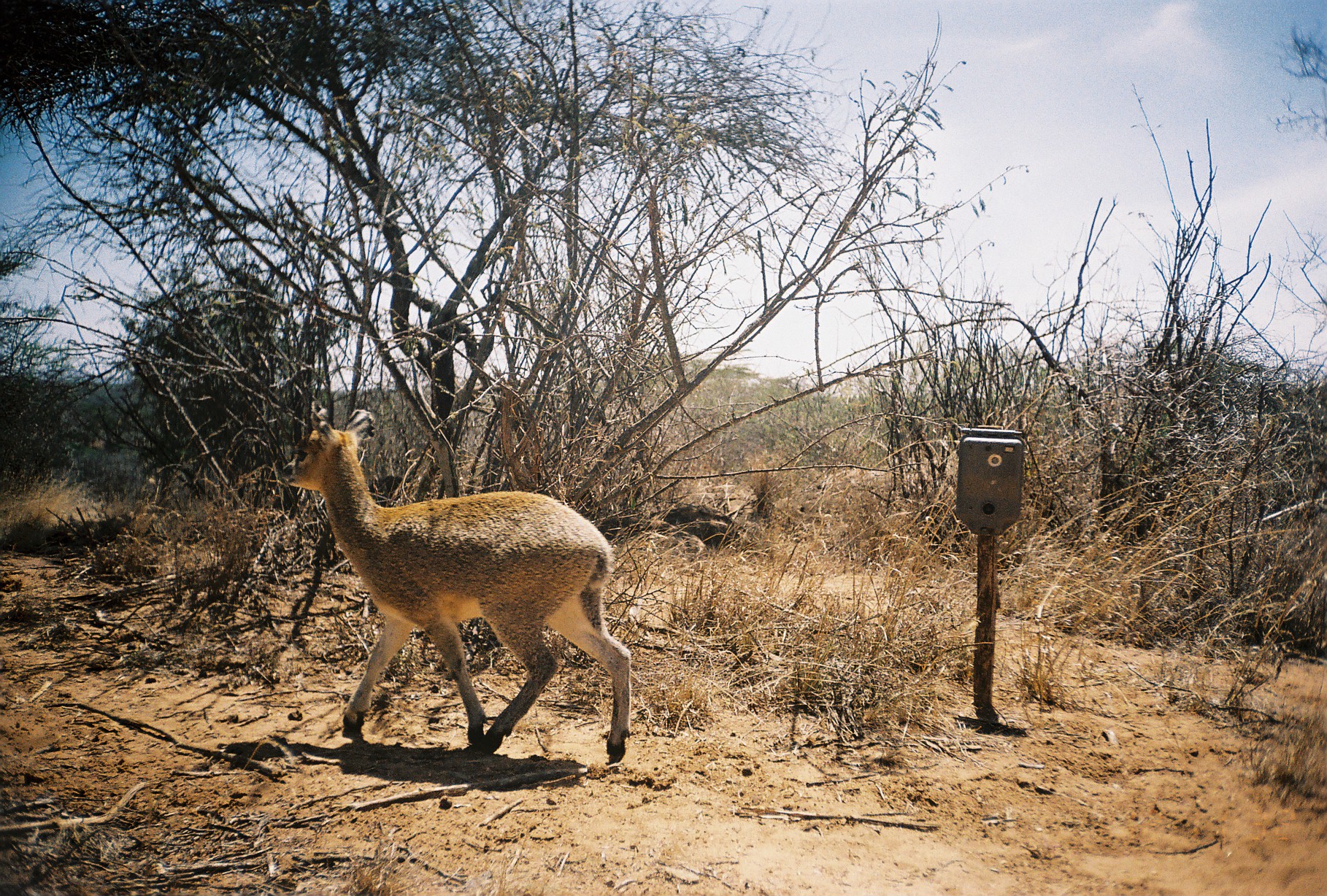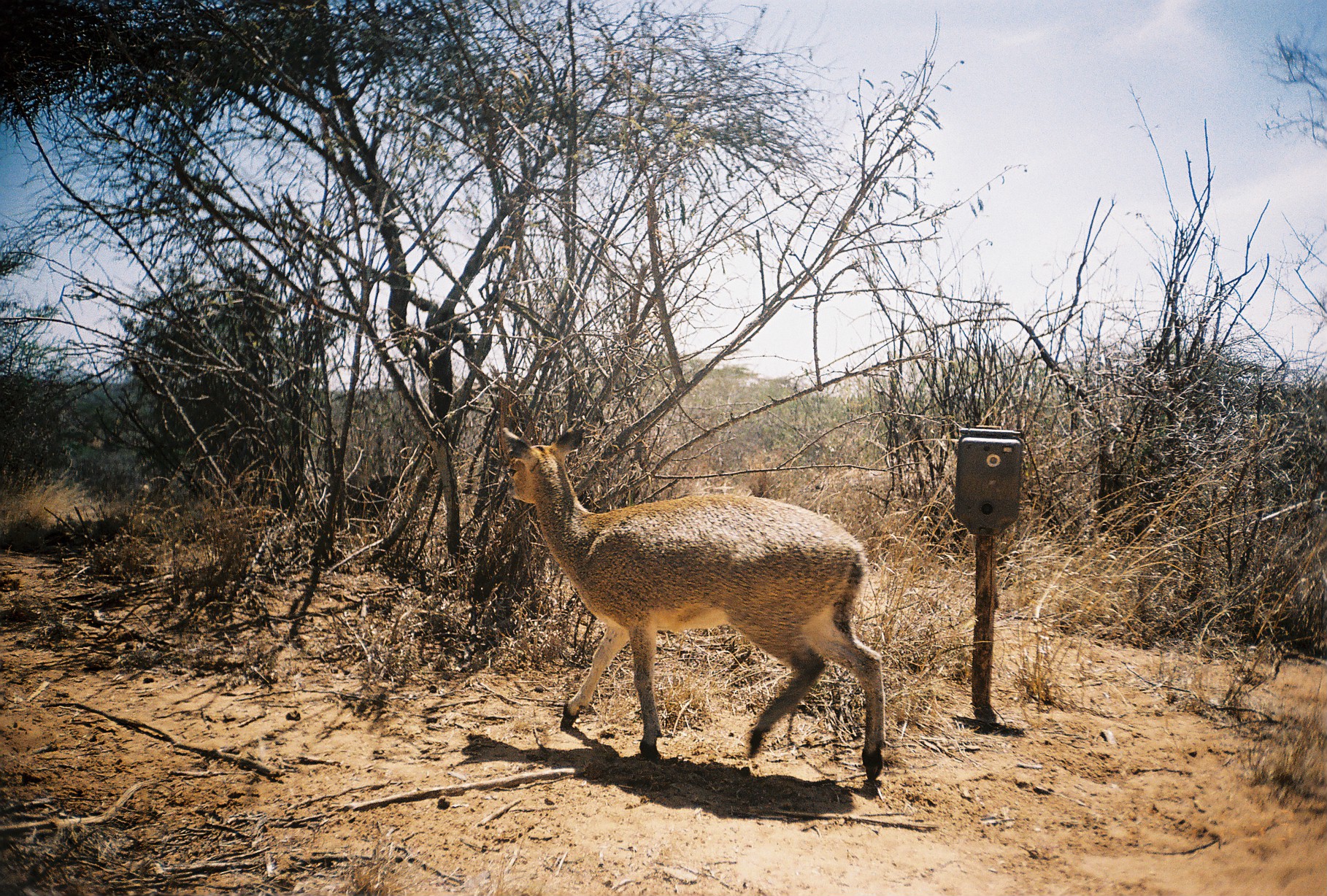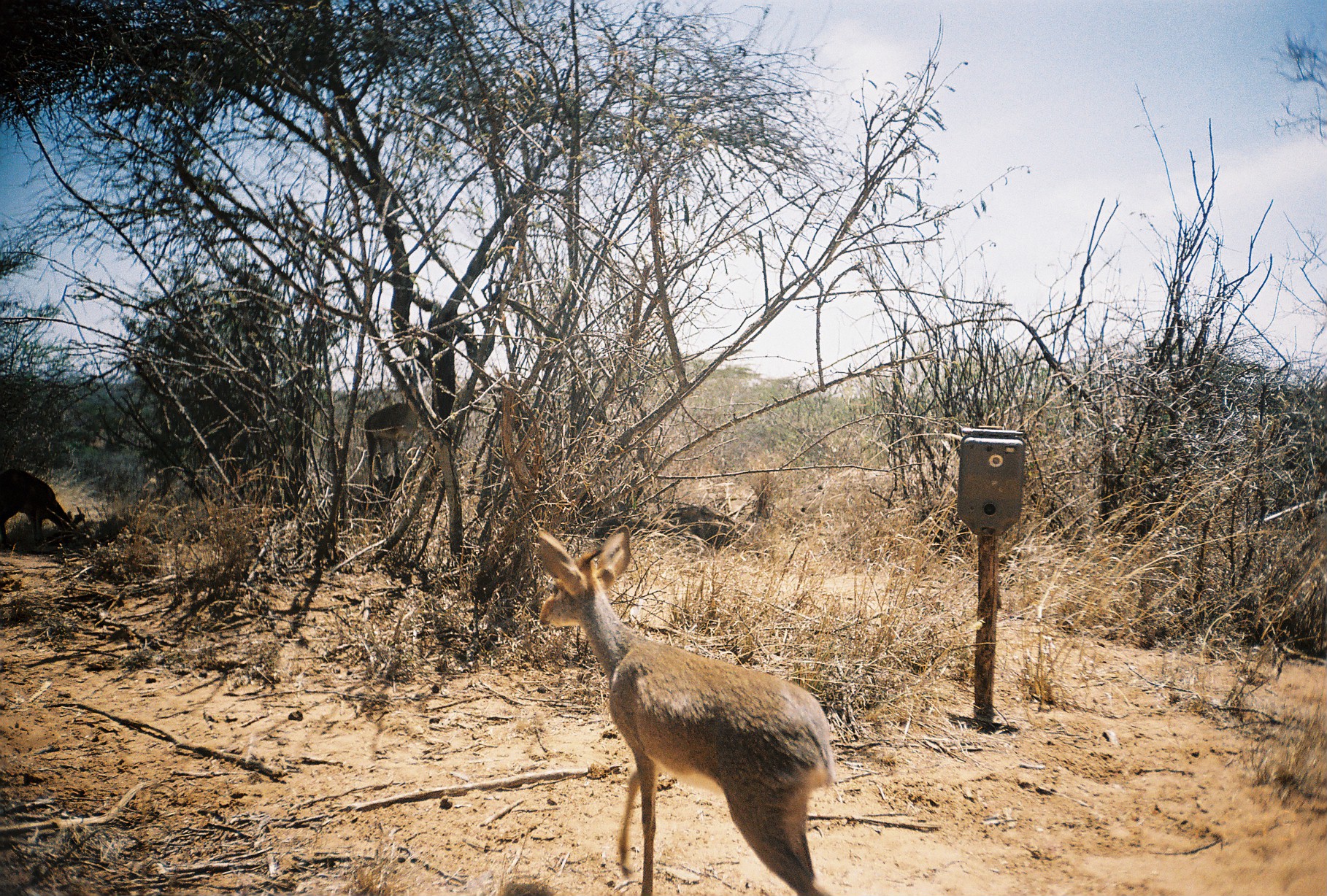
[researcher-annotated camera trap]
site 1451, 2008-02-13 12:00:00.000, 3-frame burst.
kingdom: Animalia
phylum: Chordata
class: Mammalia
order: Artiodactyla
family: Bovidae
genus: Oreotragus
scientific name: Oreotragus oreotragus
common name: klipspringer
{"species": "Oreotragus oreotragus (klipspringer)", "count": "1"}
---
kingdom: Animalia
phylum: Chordata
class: Mammalia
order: Artiodactyla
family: Bovidae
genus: Madoqua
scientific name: Madoqua guentheri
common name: günther's dik-dik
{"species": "Madoqua guentheri (günther's dik-dik)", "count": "1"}